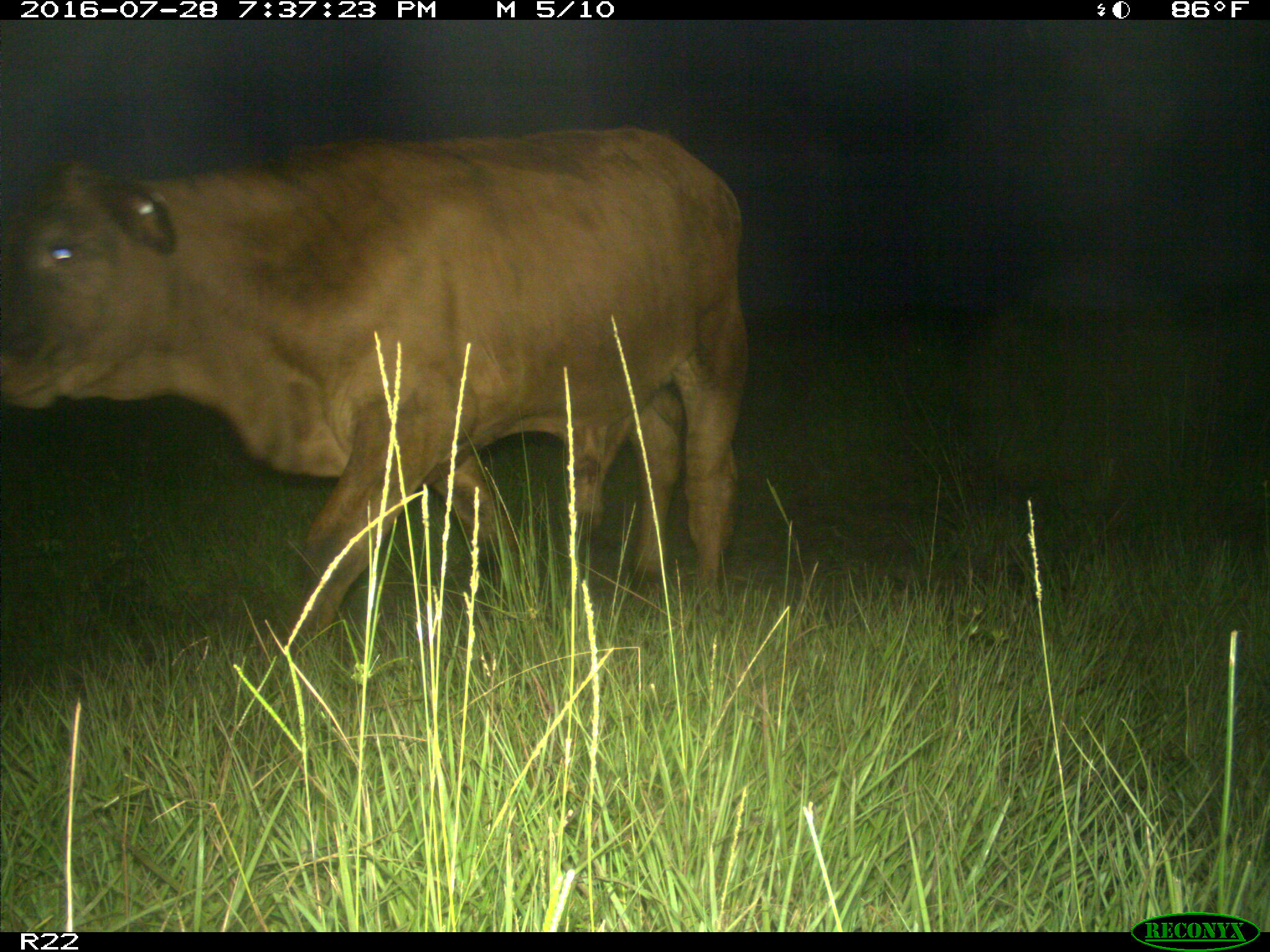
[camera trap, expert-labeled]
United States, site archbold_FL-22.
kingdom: Animalia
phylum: Chordata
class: Mammalia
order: Artiodactyla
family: Bovidae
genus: Bos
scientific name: Bos taurus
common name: domestic cow